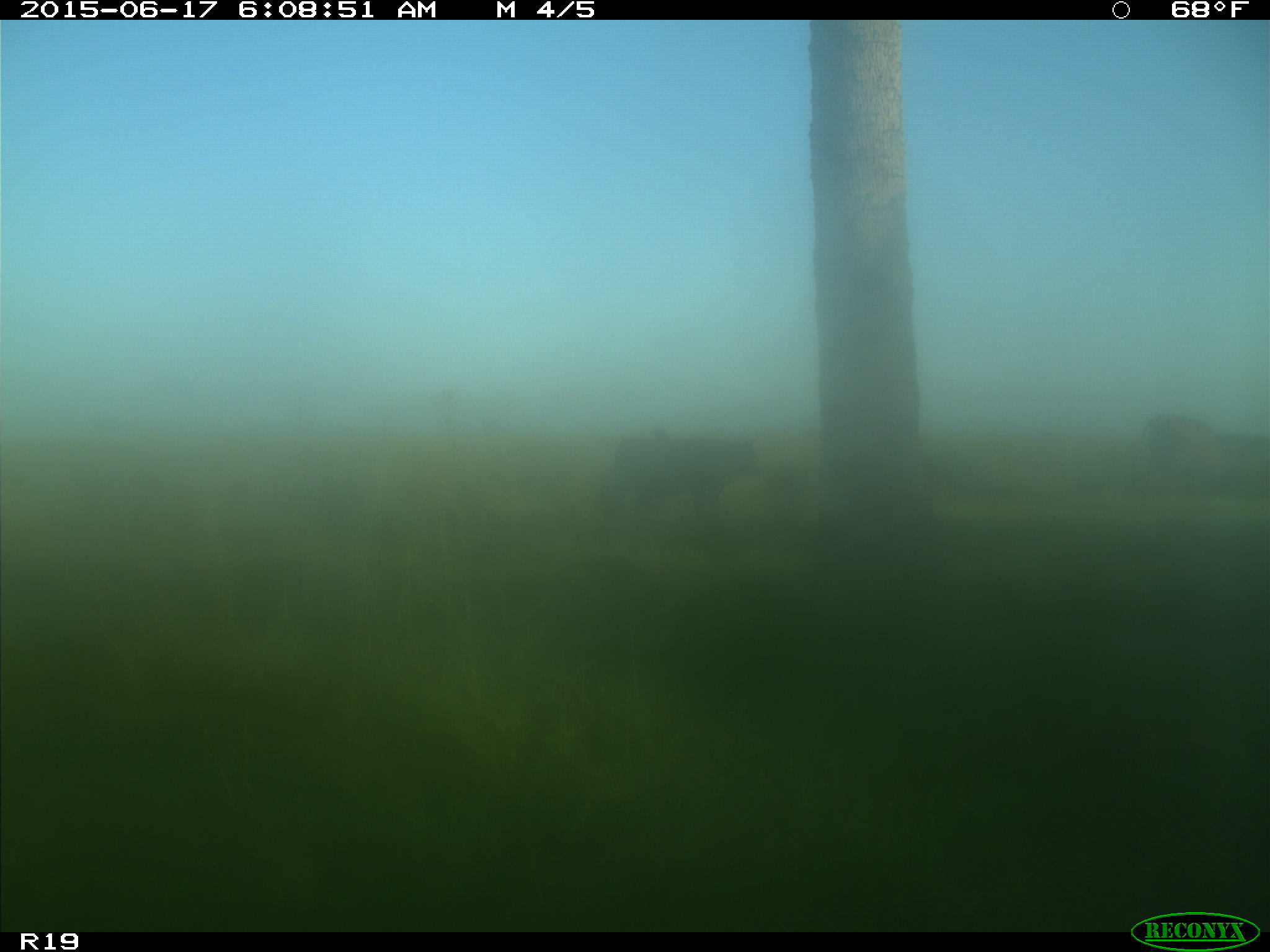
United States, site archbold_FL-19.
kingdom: Animalia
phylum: Chordata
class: Mammalia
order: Artiodactyla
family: Bovidae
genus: Bos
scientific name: Bos taurus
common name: domestic cow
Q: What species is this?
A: Bos taurus (domestic cow).